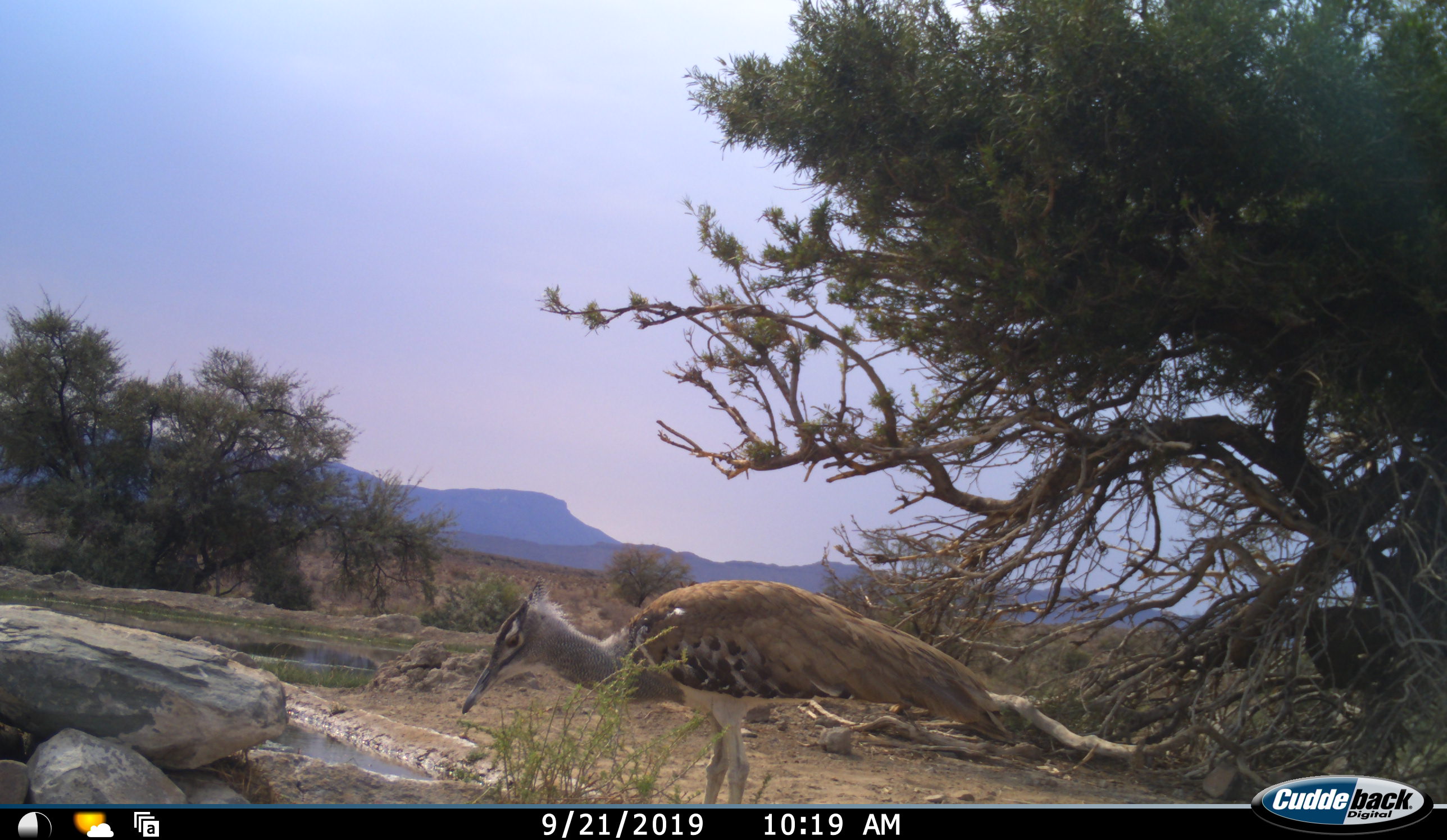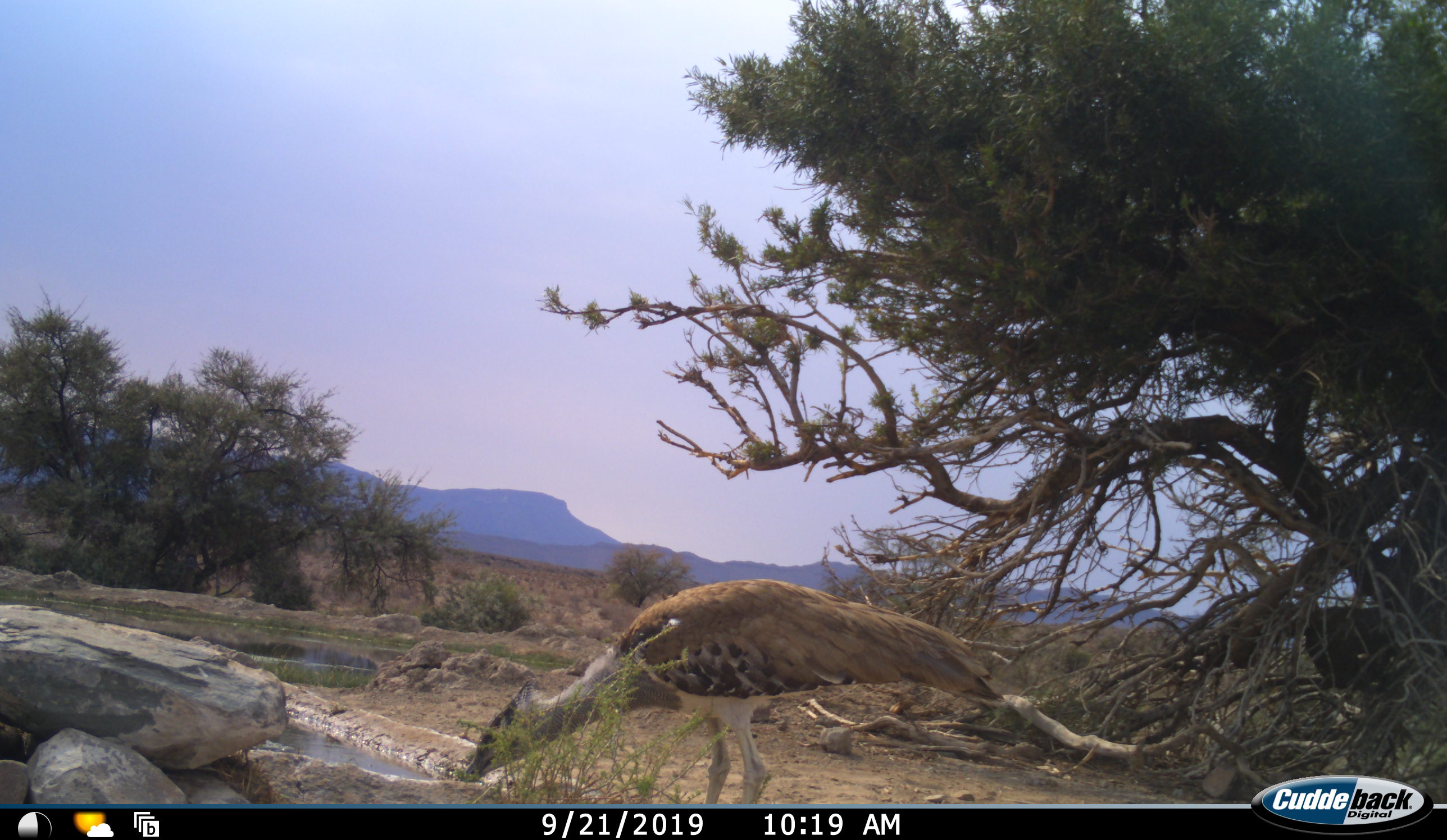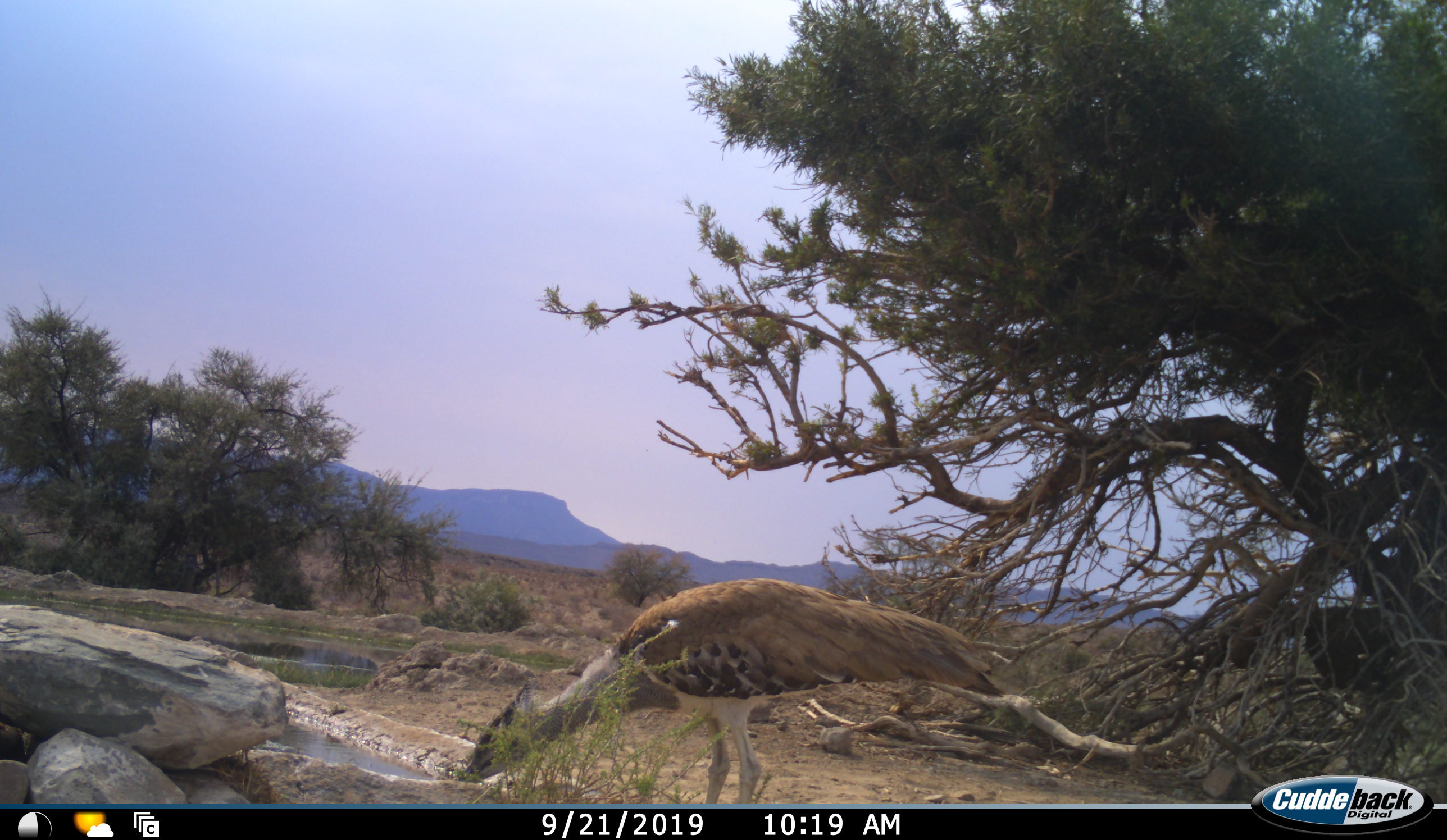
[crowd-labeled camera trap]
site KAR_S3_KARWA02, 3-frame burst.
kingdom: Animalia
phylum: Chordata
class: Aves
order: Otidiformes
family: Otididae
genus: Ardeotis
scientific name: Ardeotis kori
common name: kori bustard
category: bustardkori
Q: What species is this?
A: Bustardkori (kori bustard) (Ardeotis kori).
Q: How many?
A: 1.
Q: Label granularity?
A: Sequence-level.